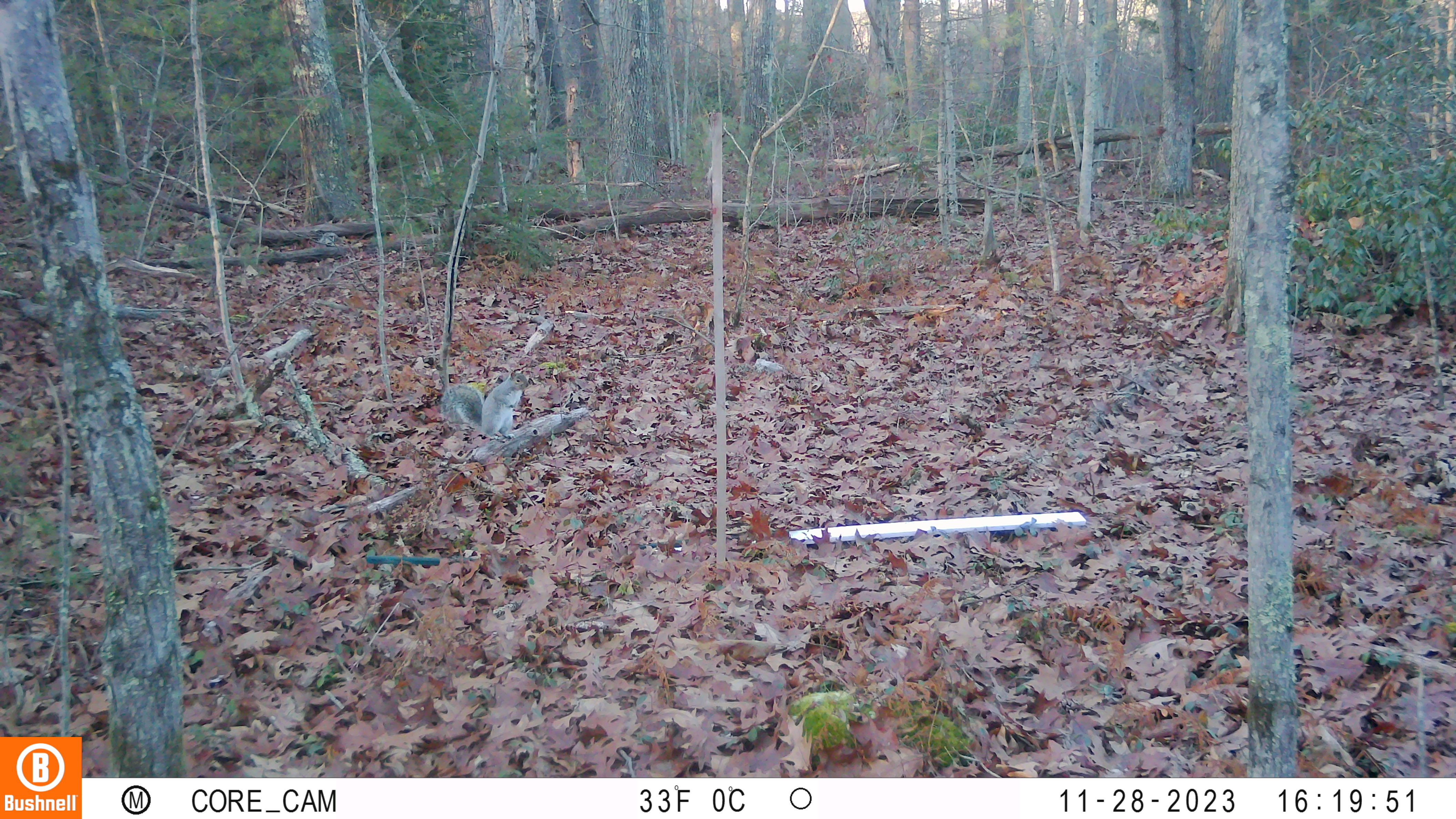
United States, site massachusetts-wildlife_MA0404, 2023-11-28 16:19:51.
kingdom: Animalia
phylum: Chordata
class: Mammalia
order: Rodentia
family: Sciuridae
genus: Sciurus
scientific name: Sciurus carolinensis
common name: gray squirrel